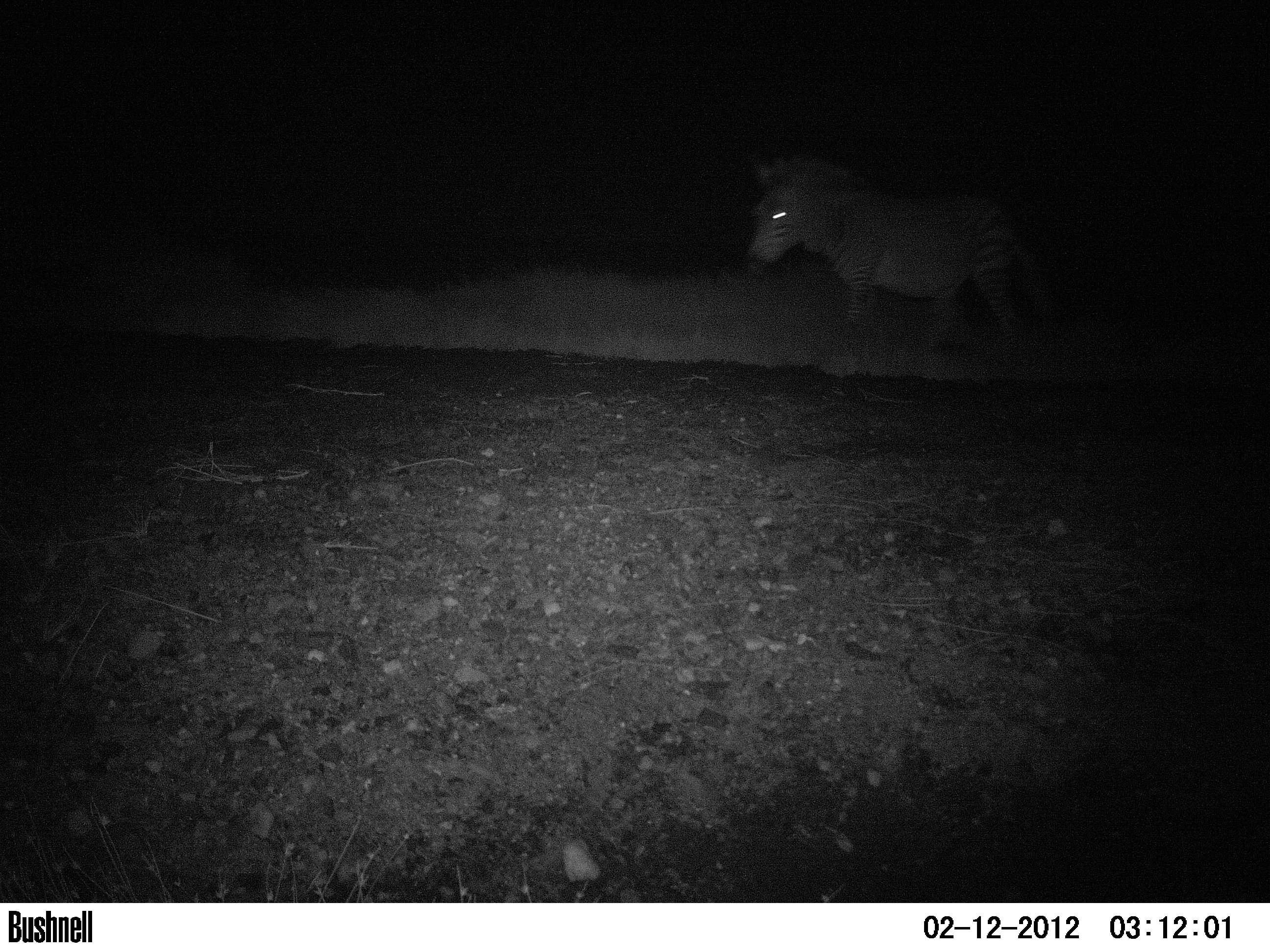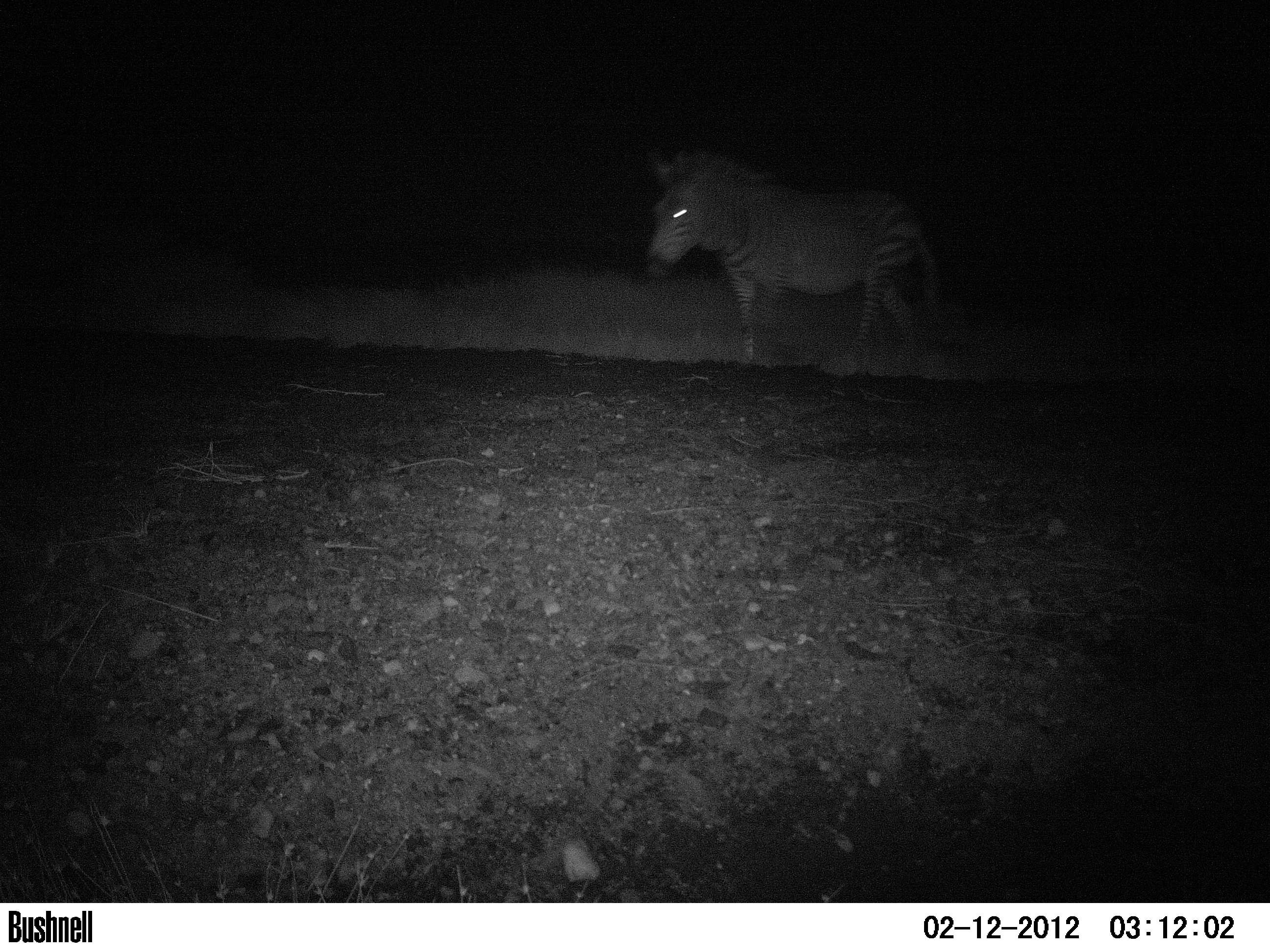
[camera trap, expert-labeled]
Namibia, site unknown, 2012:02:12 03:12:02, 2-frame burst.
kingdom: Animalia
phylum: Chordata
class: Mammalia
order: Perissodactyla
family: Equidae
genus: Equus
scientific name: Equus zebra hartmannae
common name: hartmann's mountain zebra